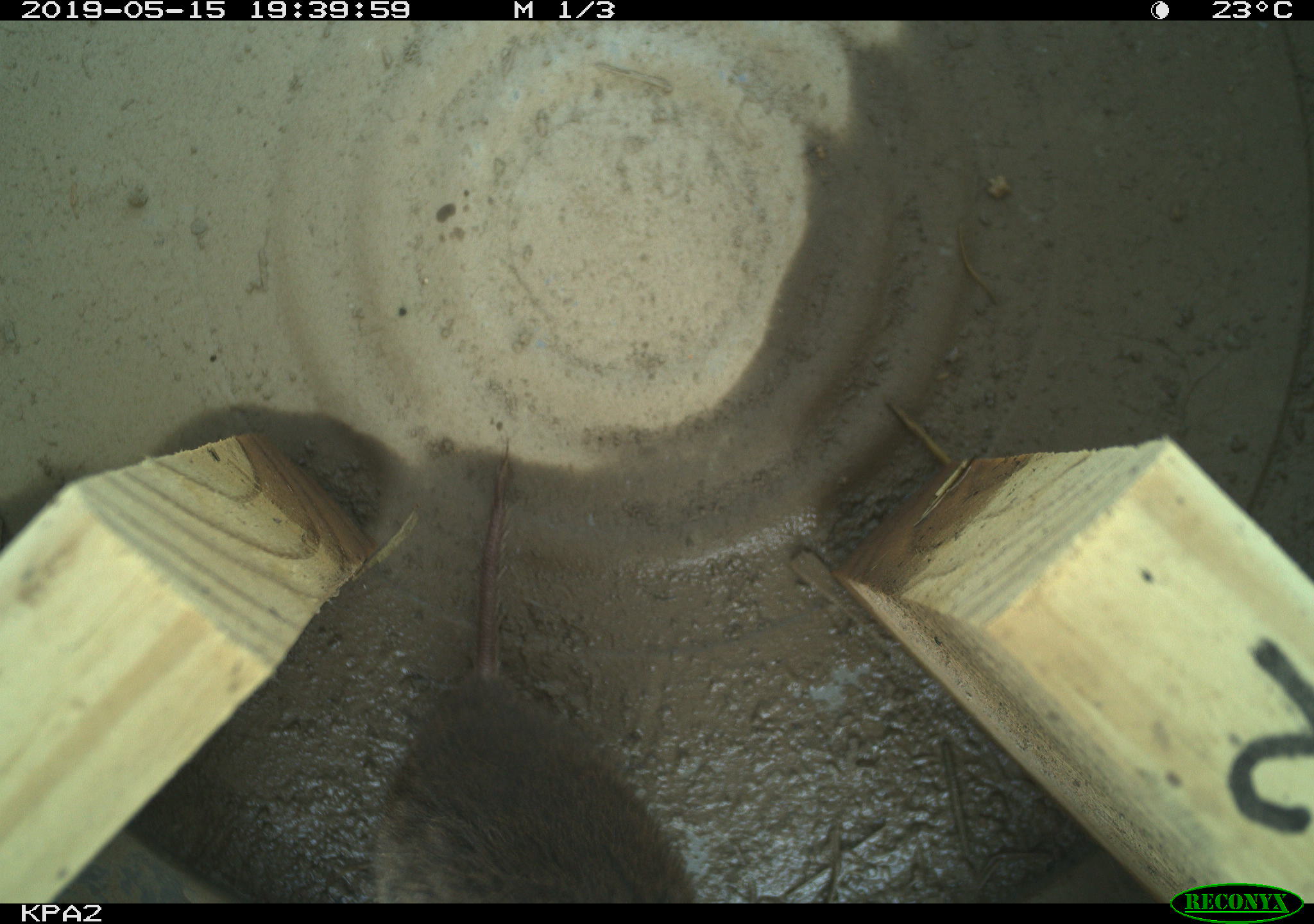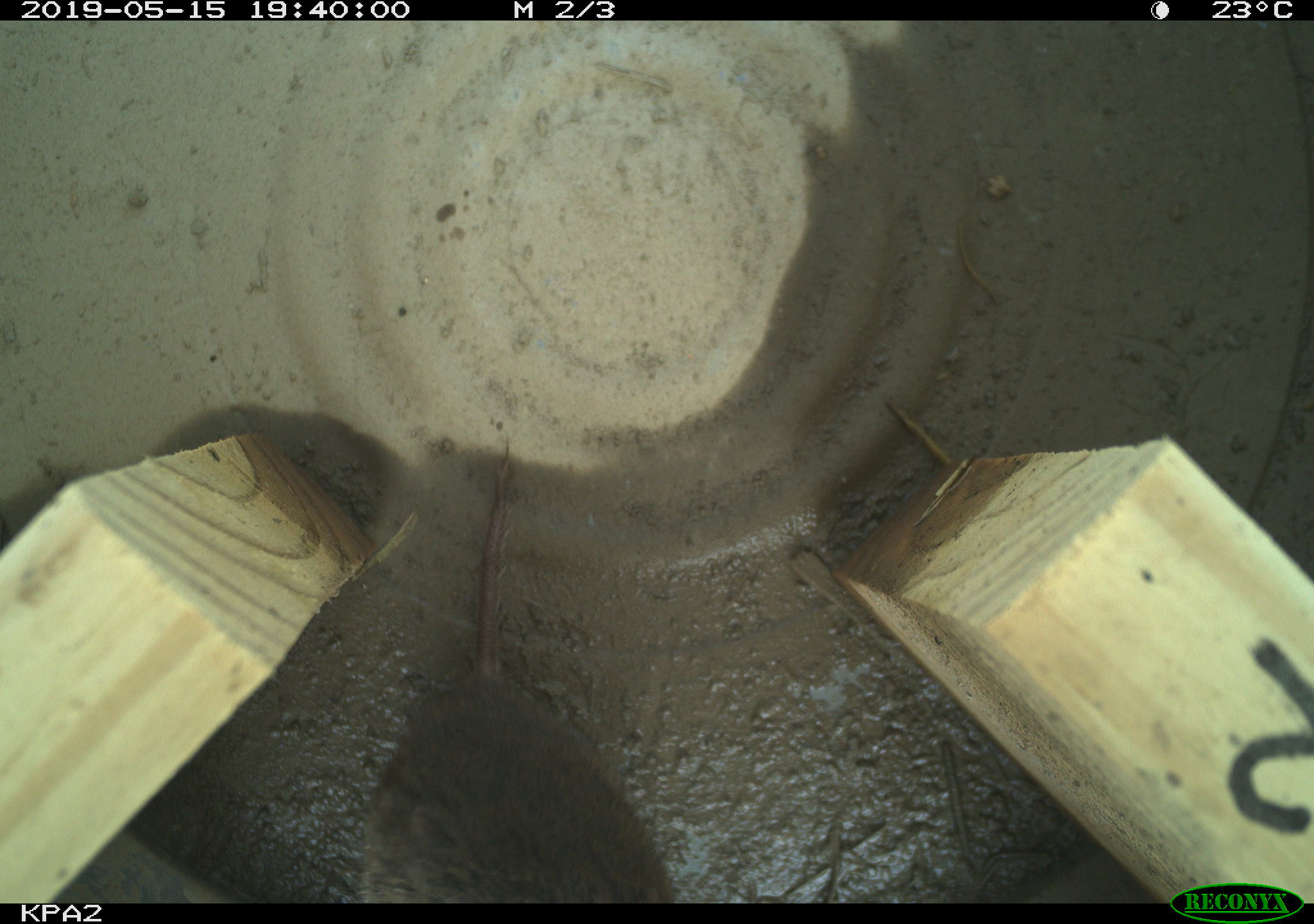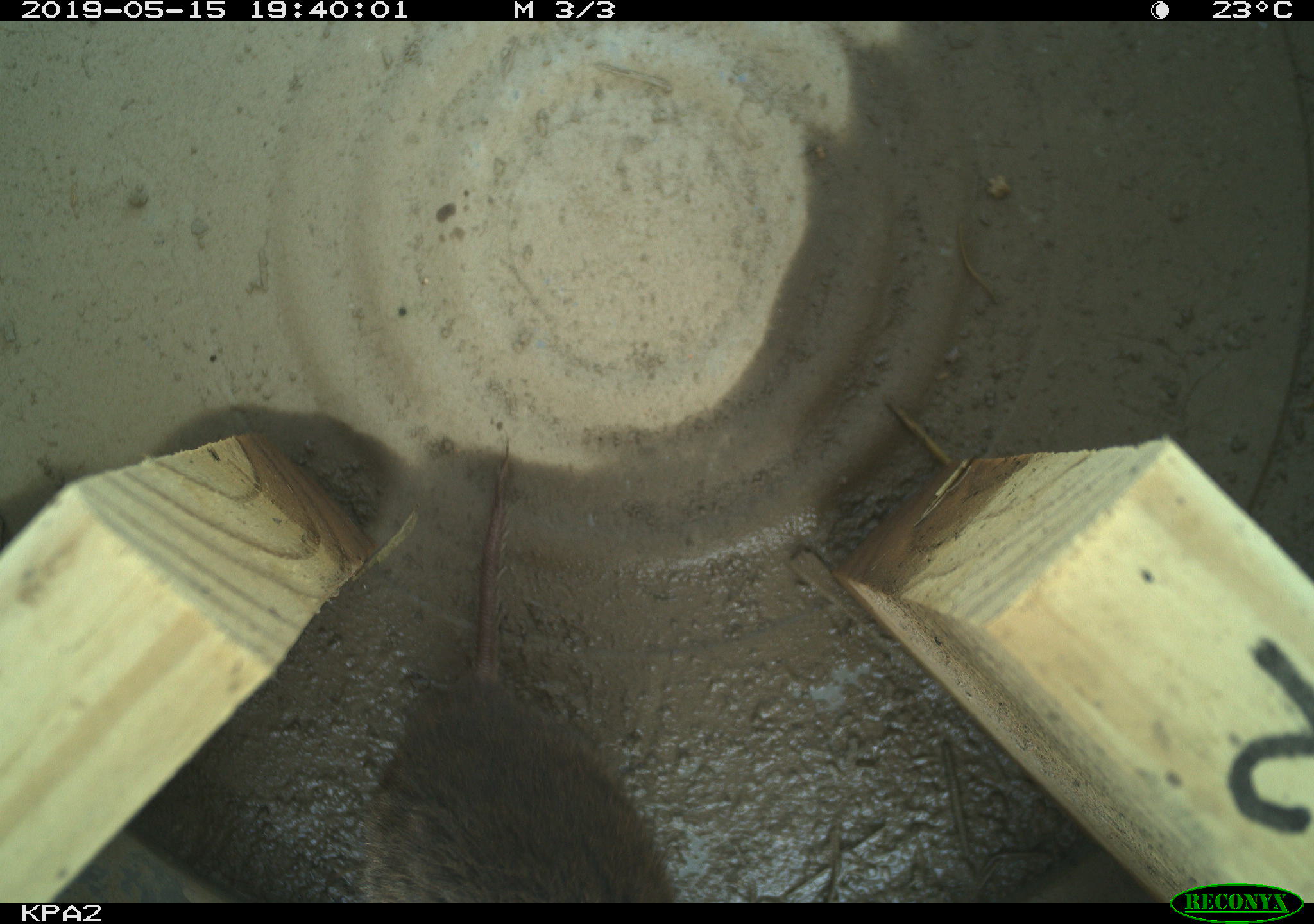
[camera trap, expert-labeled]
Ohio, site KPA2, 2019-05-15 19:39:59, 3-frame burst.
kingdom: Animalia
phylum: Chordata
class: Mammalia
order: Rodentia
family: Cricetidae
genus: Microtus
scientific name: Microtus pennsylvanicus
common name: meadow vole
Meadow vole (Microtus pennsylvanicus).